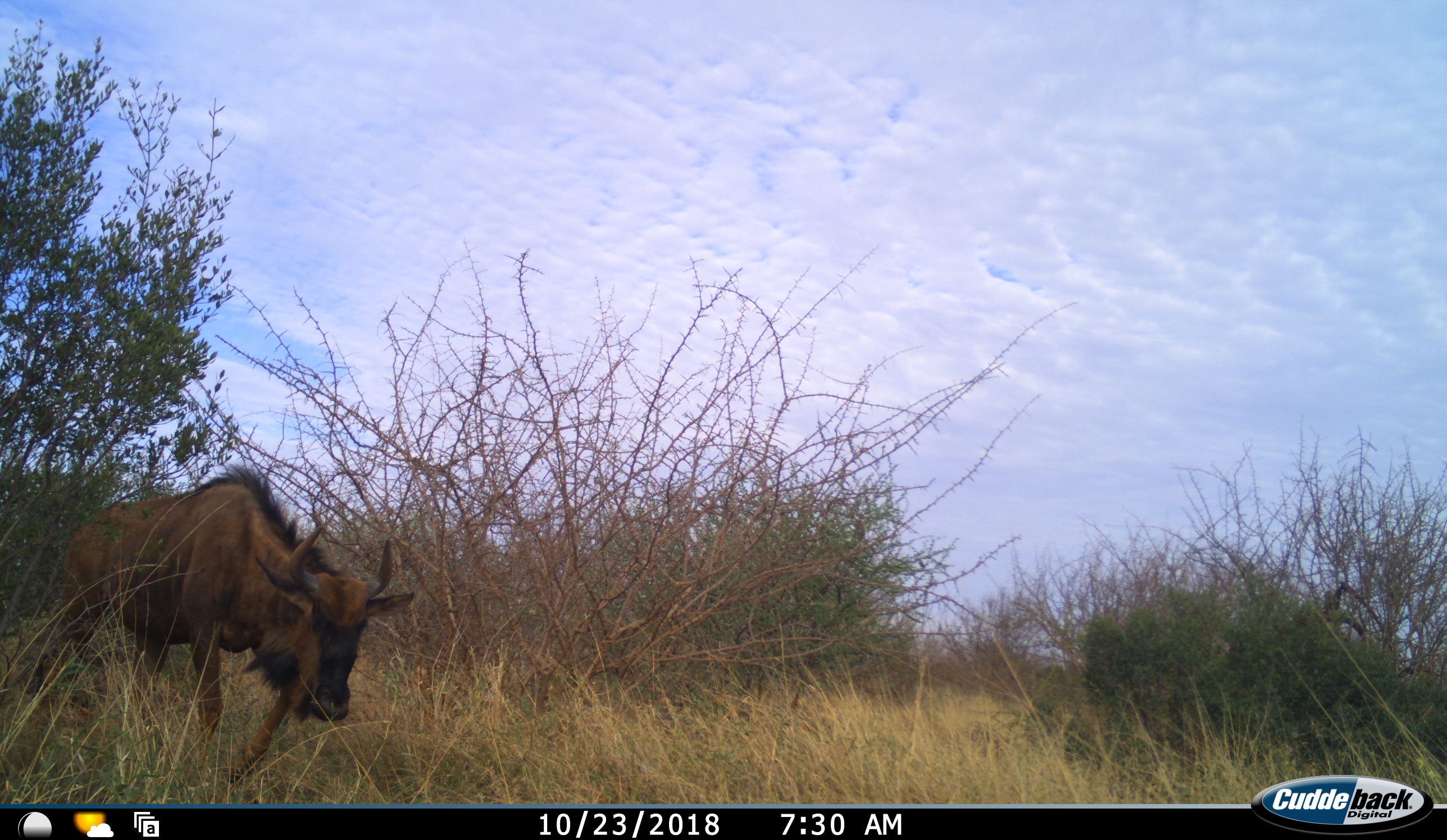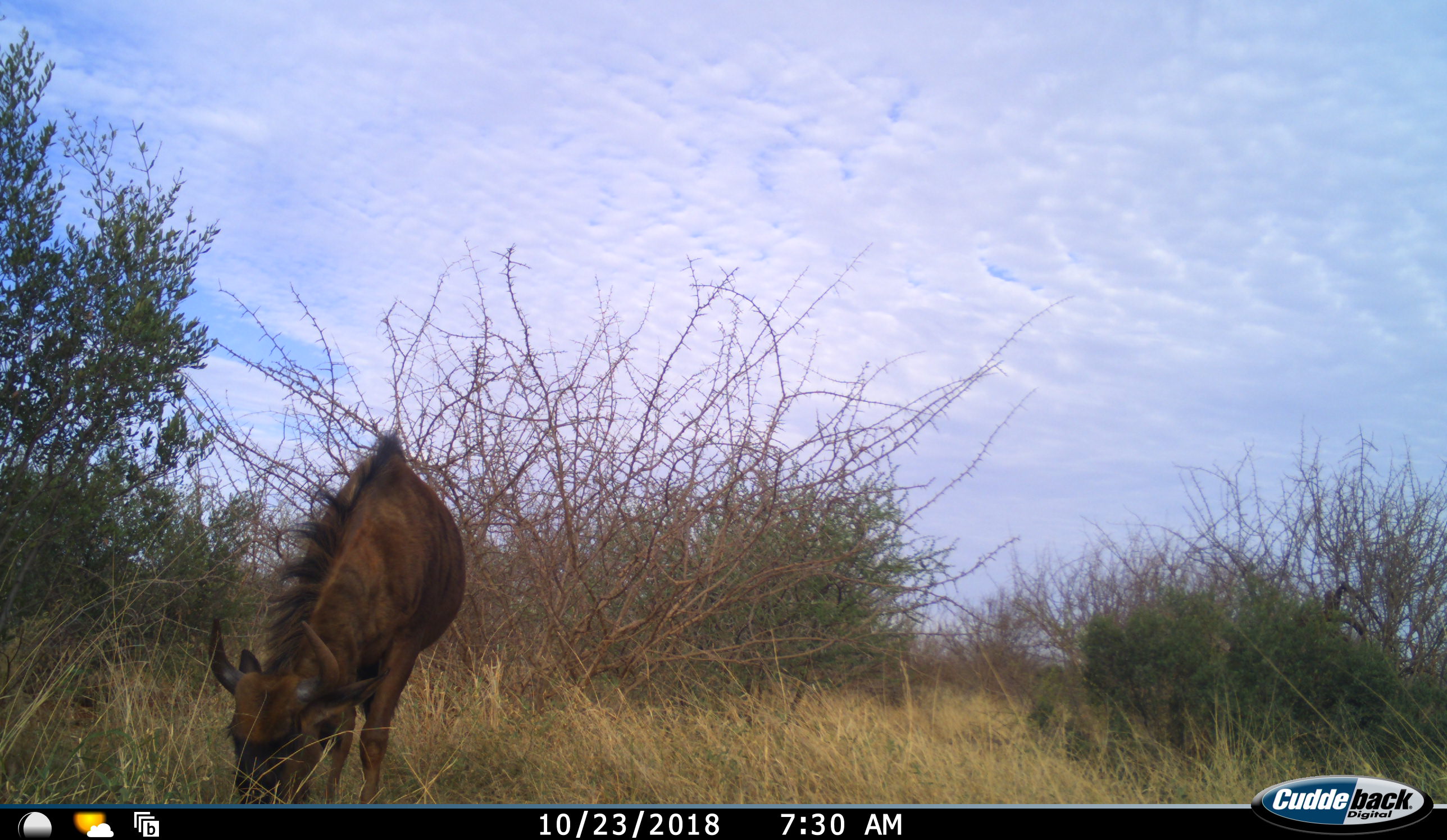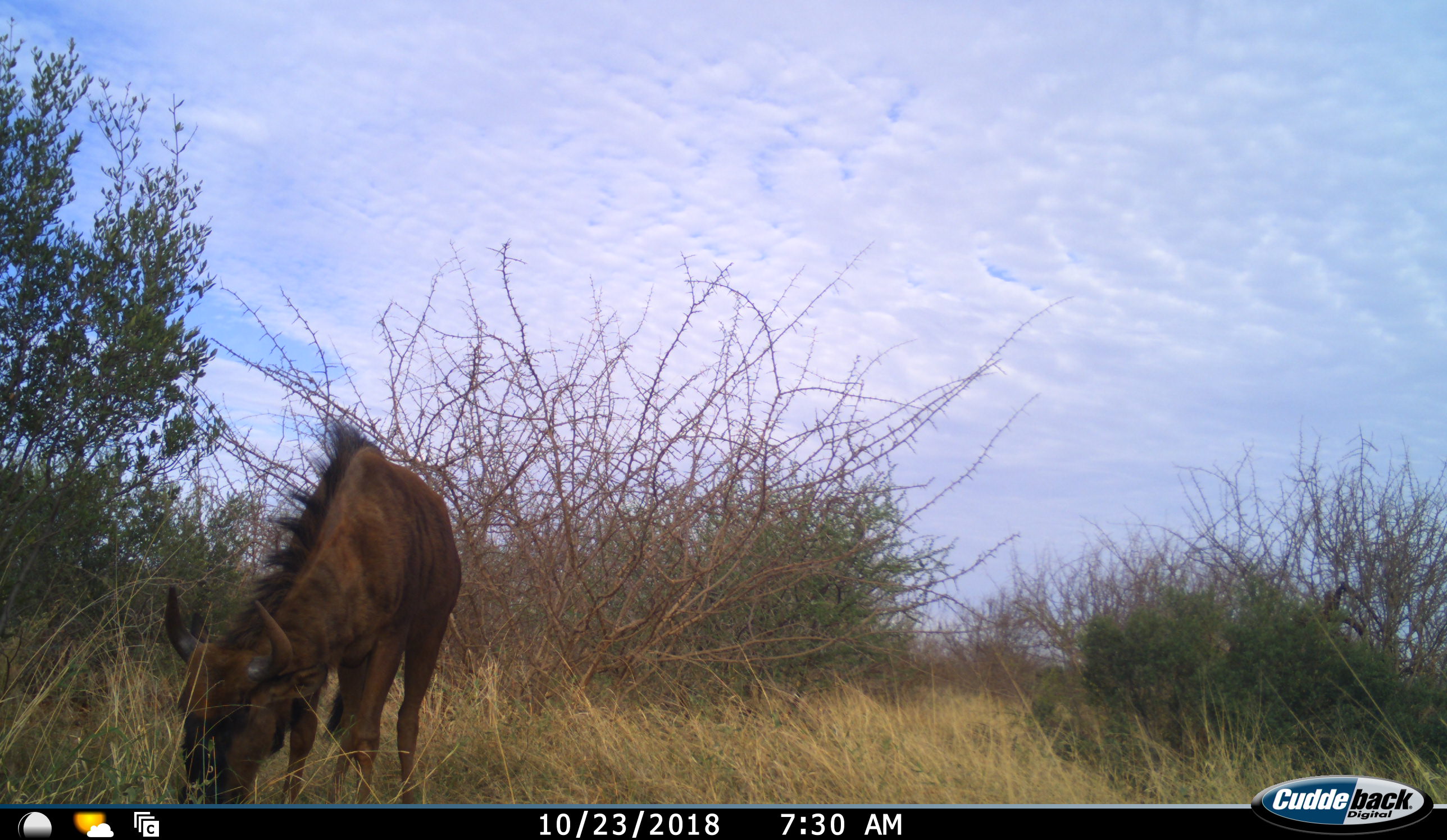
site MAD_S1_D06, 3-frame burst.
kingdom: Animalia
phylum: Chordata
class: Mammalia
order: Artiodactyla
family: Bovidae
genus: Connochaetes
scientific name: Connochaetes taurinus taurinus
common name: blue wildebeest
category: wildebeestblue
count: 1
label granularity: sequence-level